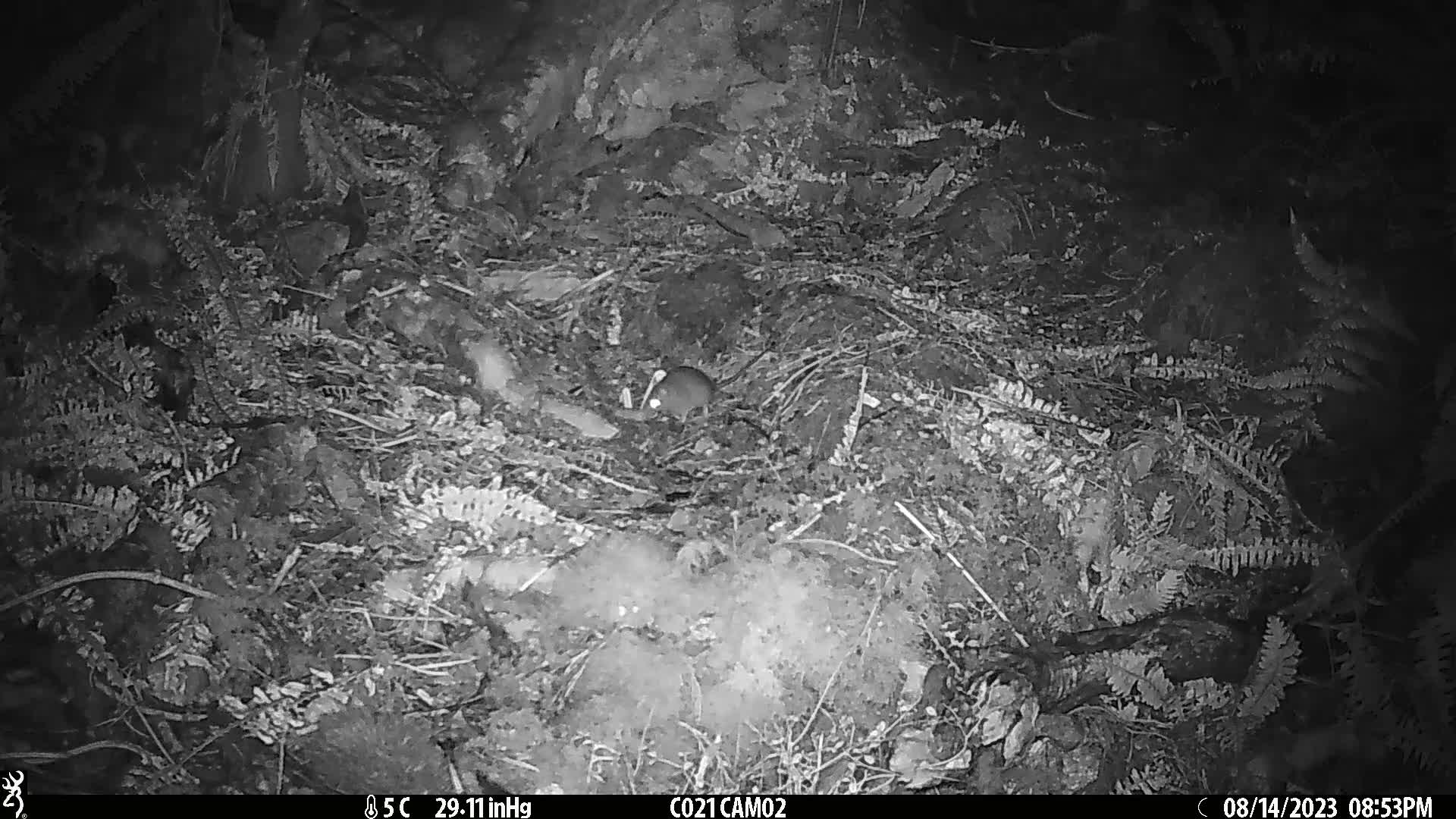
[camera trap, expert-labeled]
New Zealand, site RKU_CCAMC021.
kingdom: Animalia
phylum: Chordata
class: Mammalia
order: Rodentia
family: Muridae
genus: Rattus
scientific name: Rattus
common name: rat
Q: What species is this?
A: Rat (Rattus).